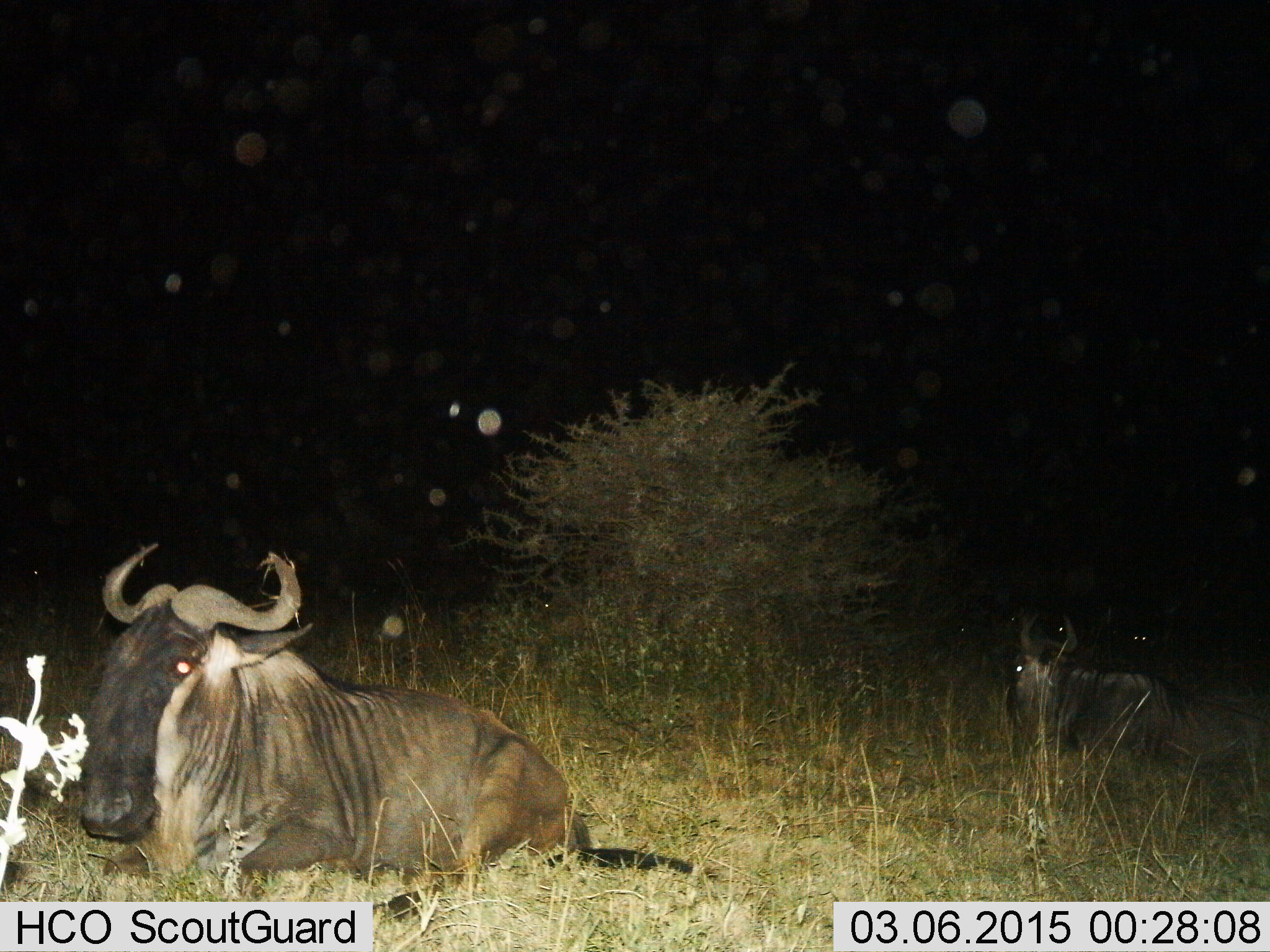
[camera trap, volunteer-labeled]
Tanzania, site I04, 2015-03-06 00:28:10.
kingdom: Animalia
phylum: Chordata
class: Mammalia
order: Artiodactyla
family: Bovidae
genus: Connochaetes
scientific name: Connochaetes taurinus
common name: blue wildebeest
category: wildebeest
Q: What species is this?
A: Wildebeest (blue wildebeest) (Connochaetes taurinus).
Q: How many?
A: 2.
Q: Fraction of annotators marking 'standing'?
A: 0%.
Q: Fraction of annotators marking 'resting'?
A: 100%.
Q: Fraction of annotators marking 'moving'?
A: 0%.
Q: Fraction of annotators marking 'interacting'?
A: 0%.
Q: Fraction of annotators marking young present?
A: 0%.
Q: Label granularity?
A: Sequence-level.